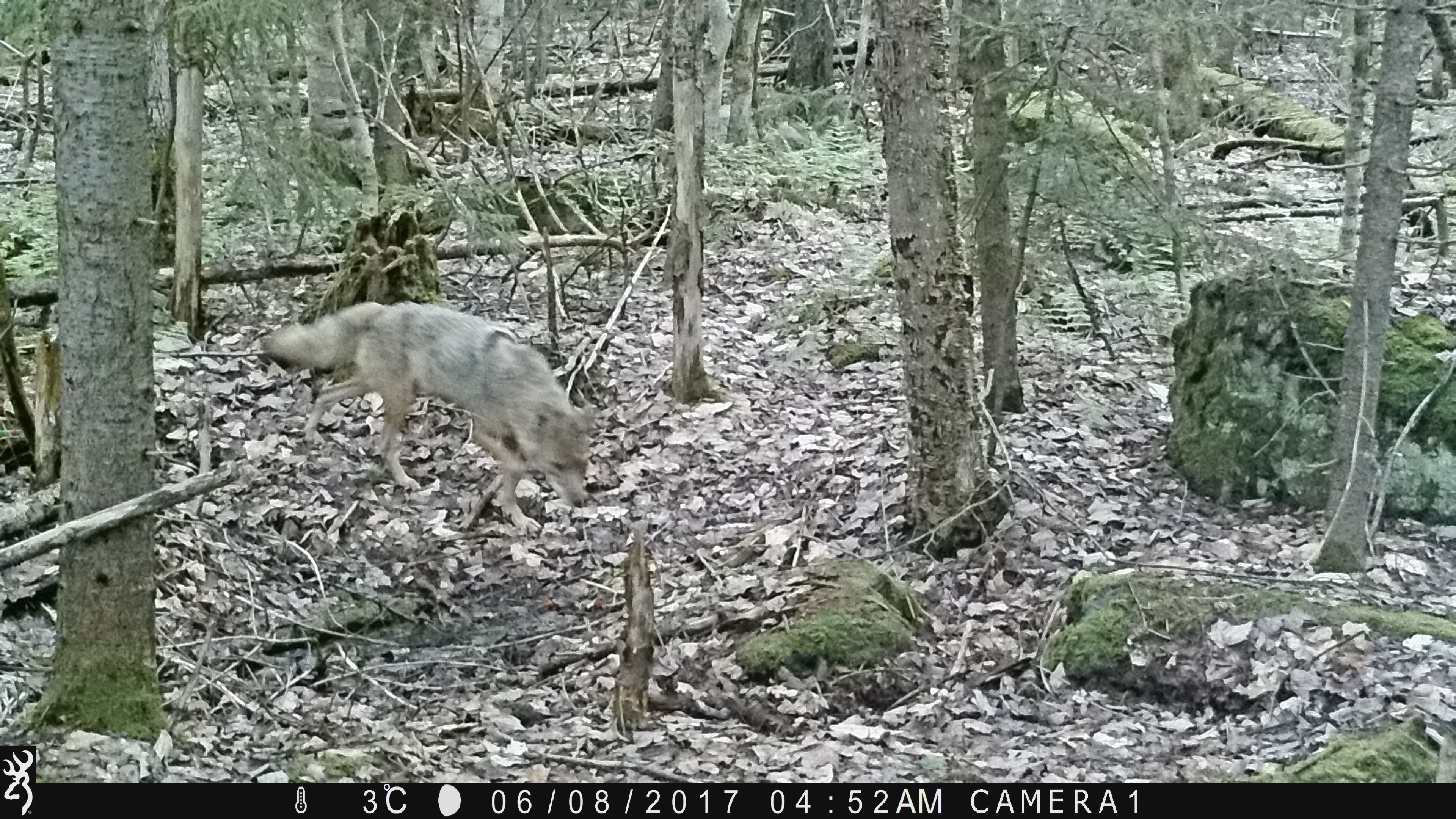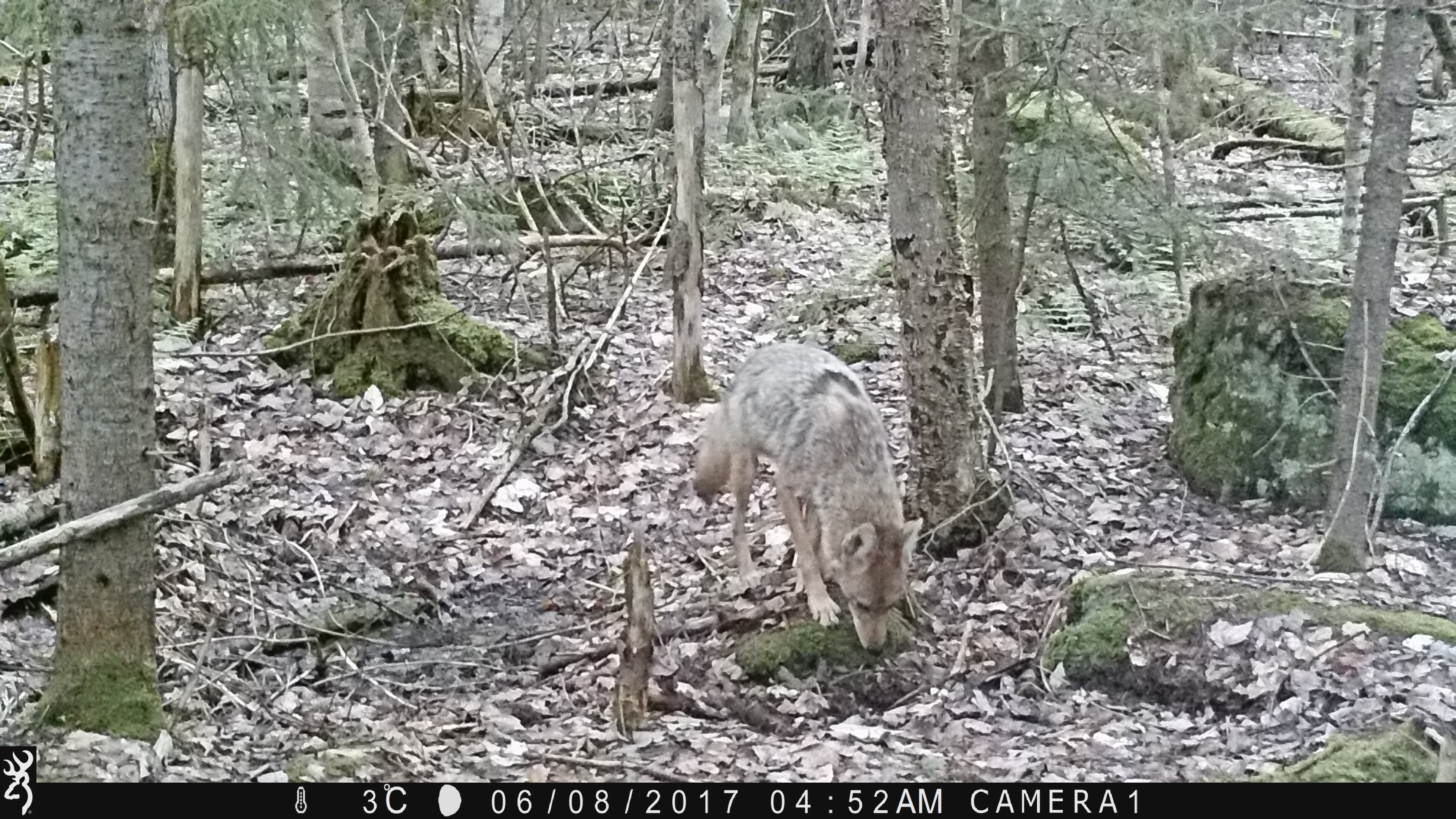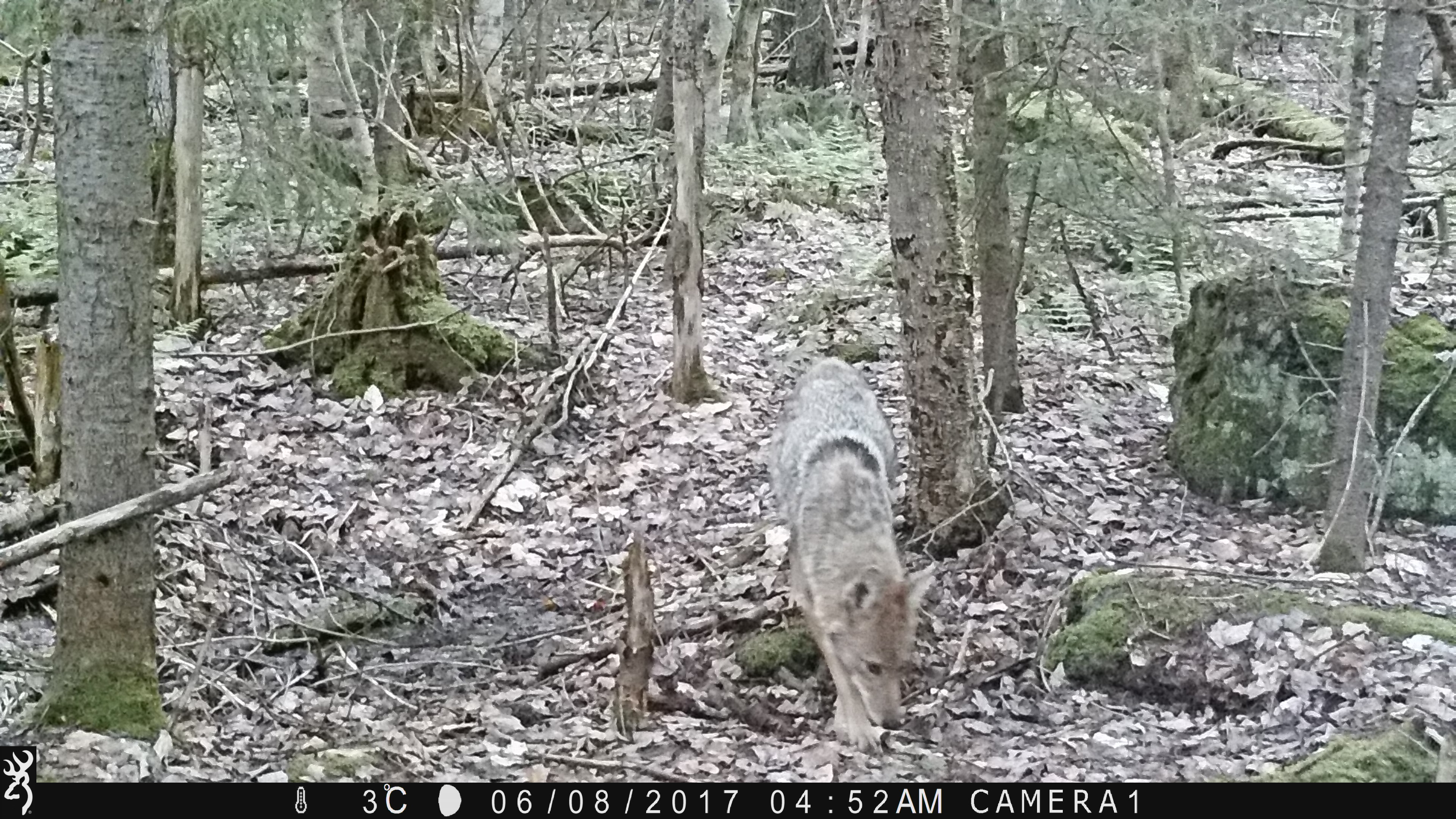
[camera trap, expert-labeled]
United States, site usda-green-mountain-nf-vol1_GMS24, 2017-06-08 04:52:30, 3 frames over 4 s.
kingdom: Animalia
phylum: Chordata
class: Mammalia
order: Carnivora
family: Canidae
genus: Canis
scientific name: Canis latrans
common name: coyote